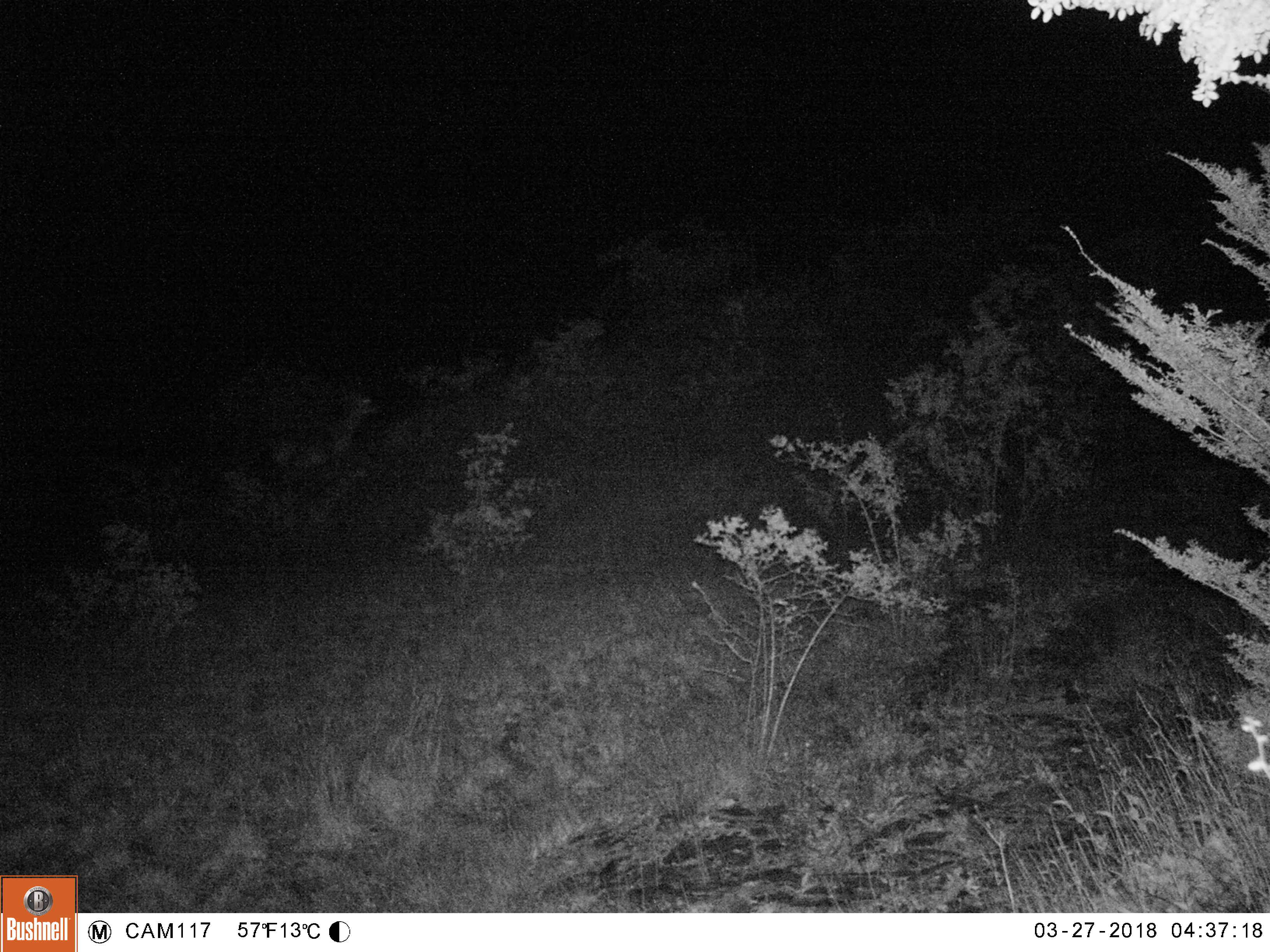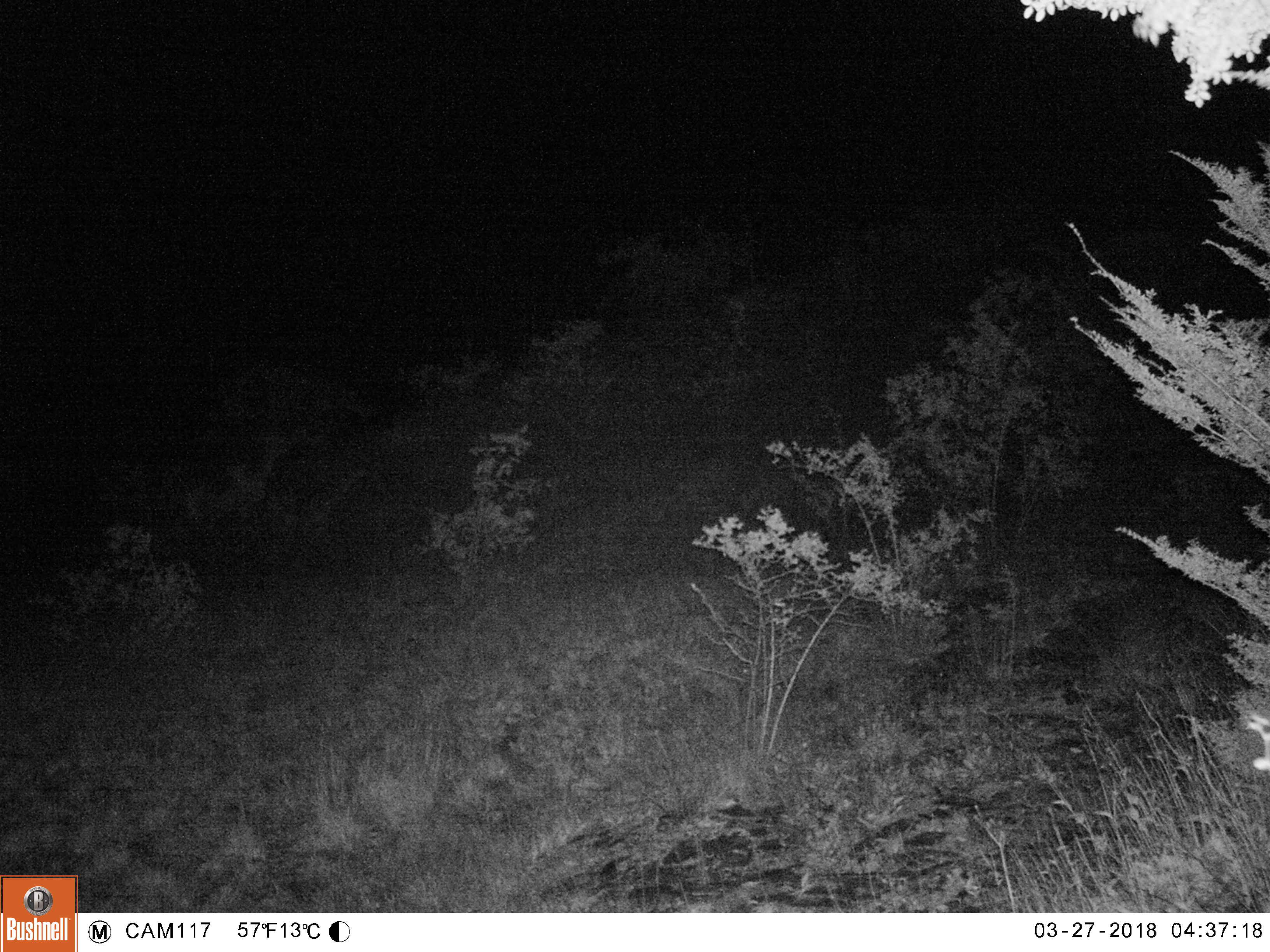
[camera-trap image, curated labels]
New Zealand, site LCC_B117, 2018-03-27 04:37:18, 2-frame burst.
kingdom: Animalia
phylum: Chordata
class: Mammalia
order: Artiodactyla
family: Cervidae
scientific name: Cervidae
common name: deer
Deer (Cervidae).